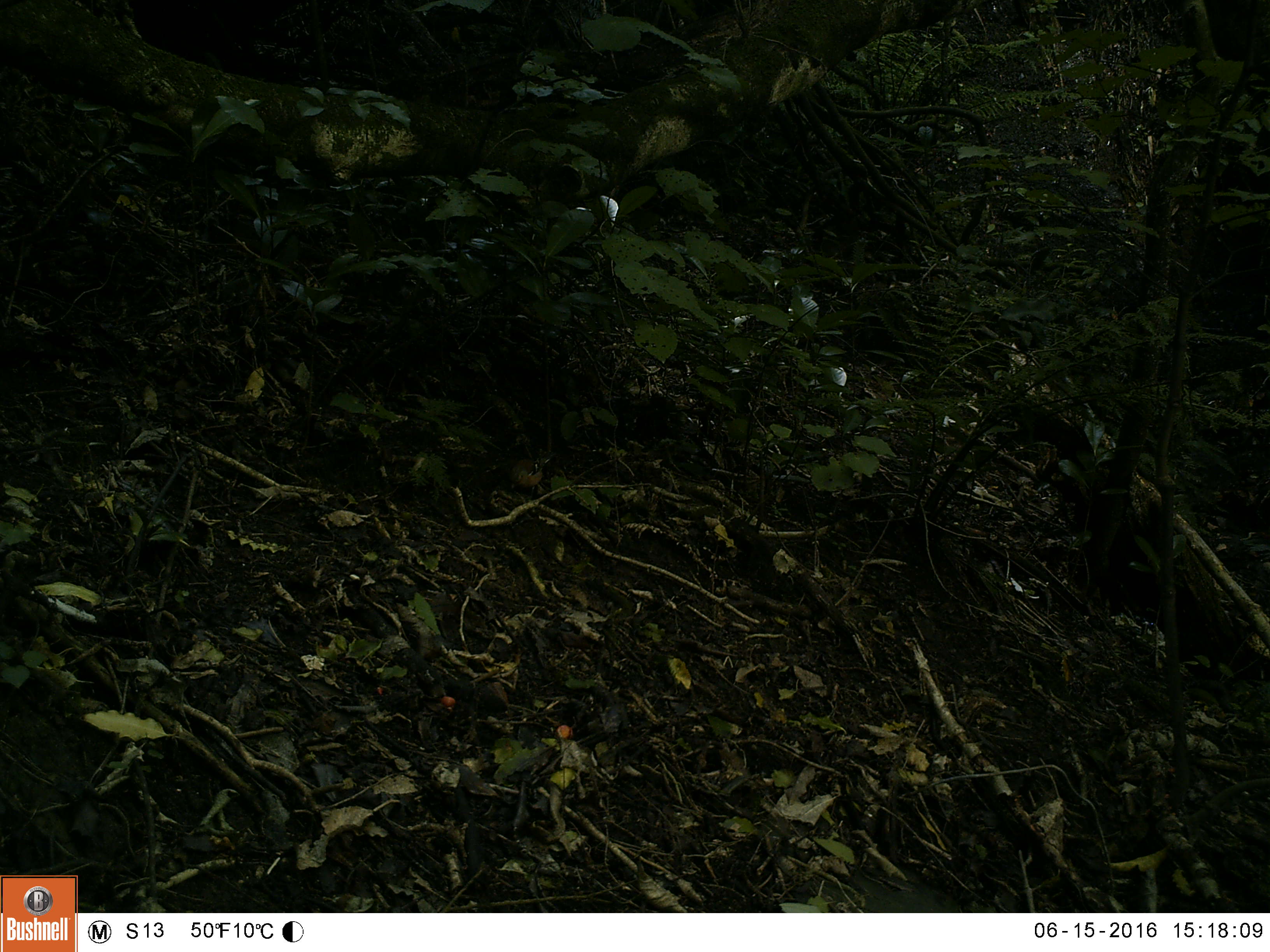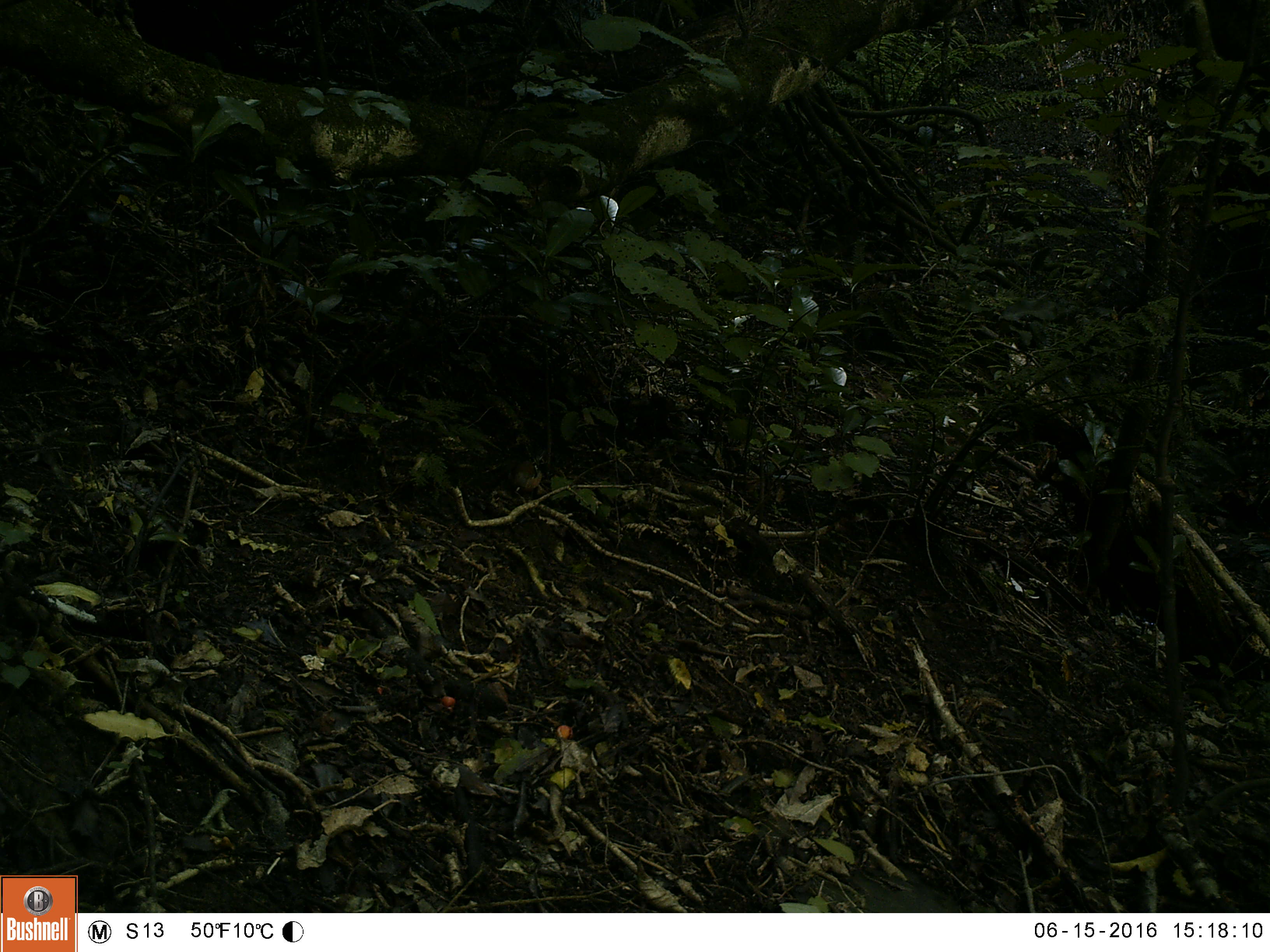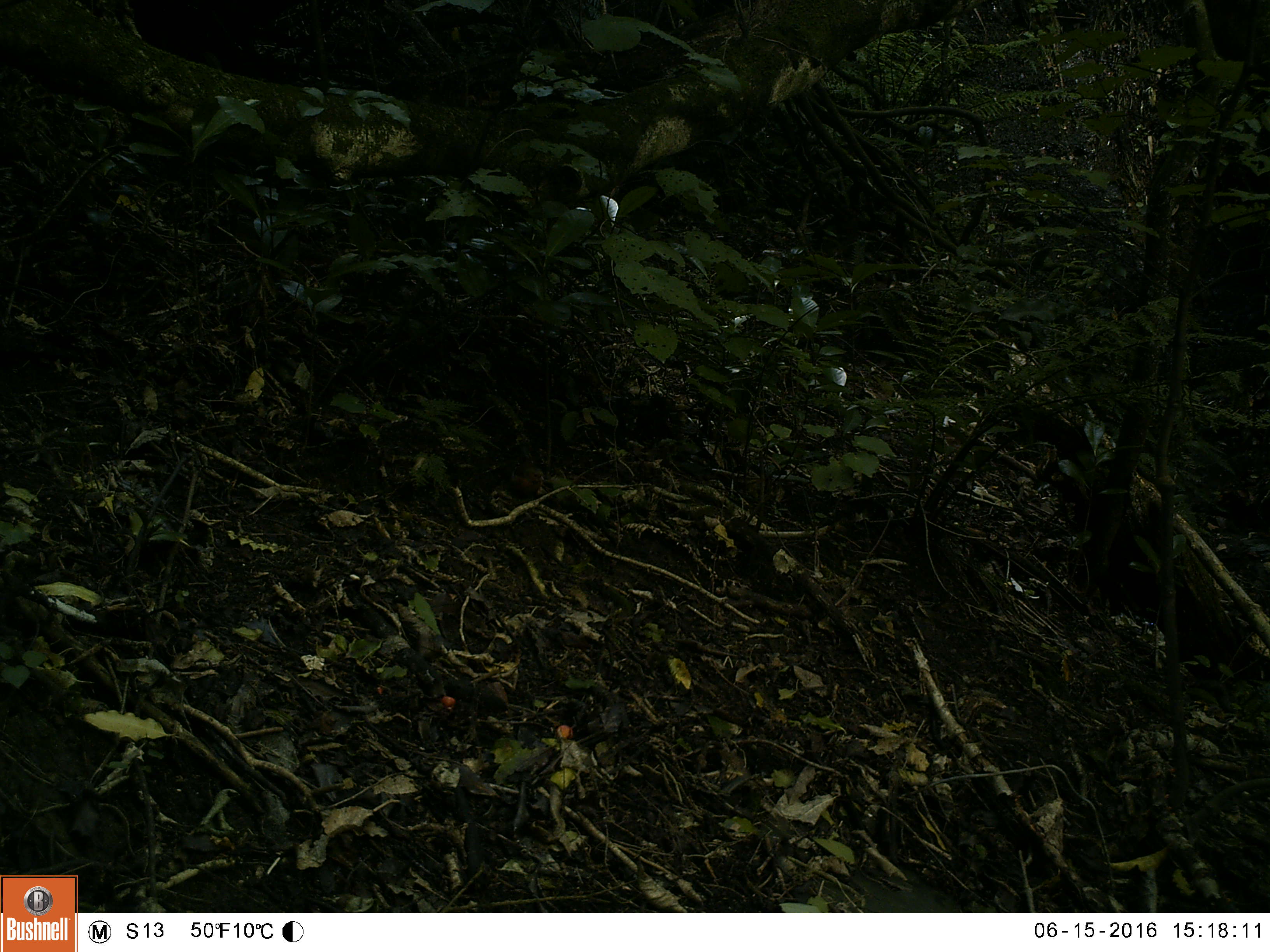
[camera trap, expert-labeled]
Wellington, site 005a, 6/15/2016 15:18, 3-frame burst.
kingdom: Animalia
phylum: Chordata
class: Aves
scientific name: Aves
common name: bird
Bird (Aves).